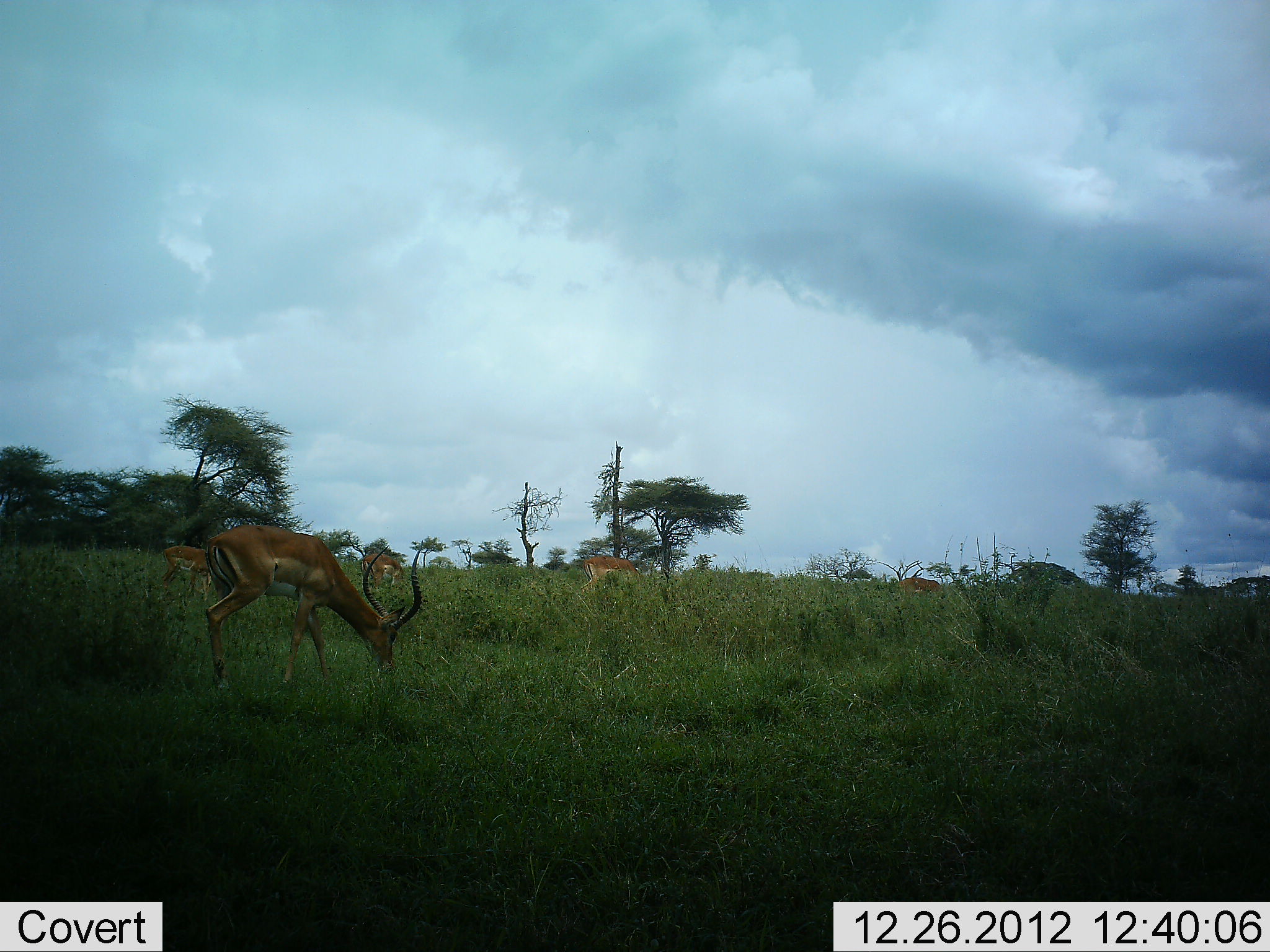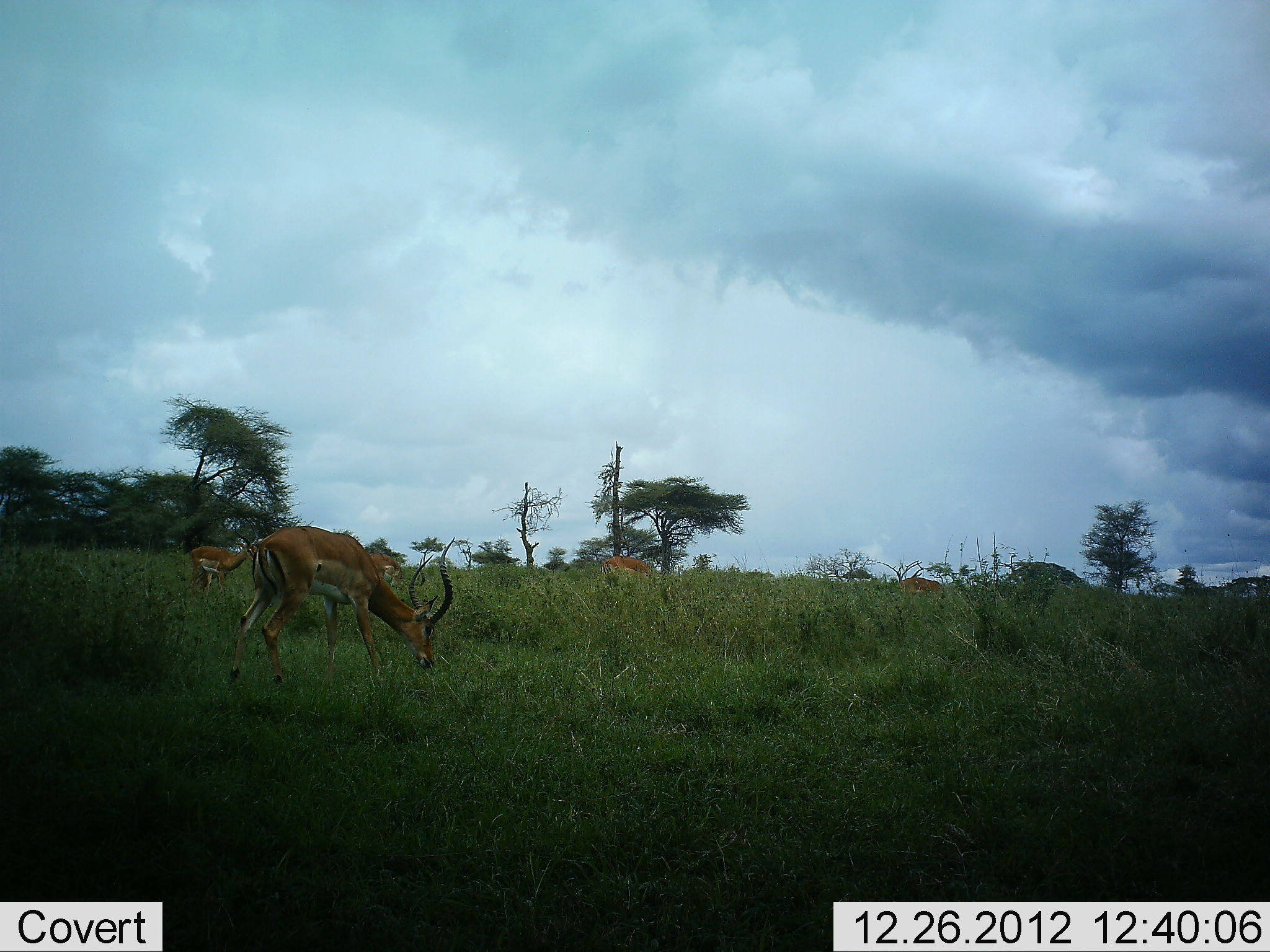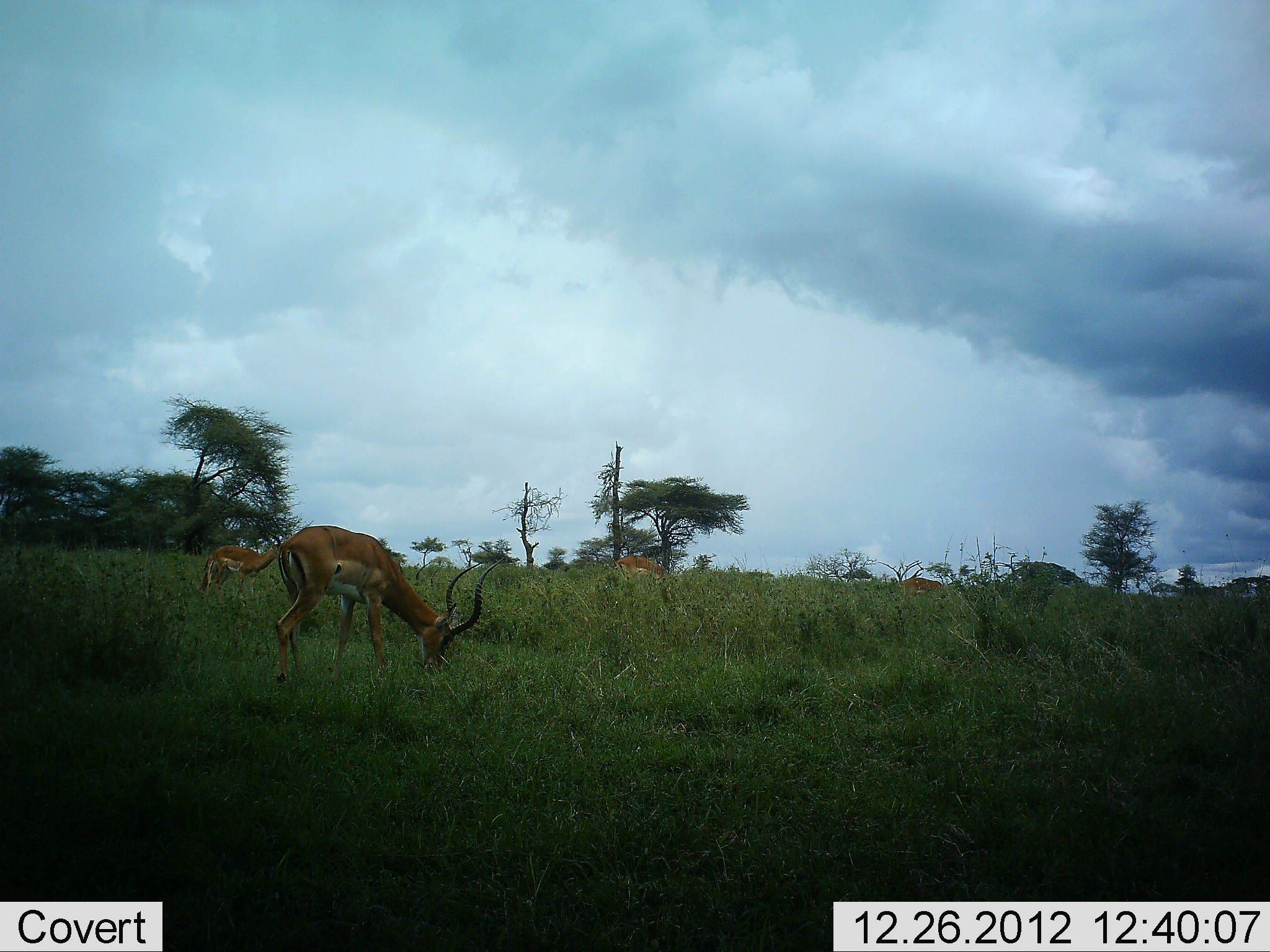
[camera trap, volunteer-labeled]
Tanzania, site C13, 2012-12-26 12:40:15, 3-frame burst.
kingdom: Animalia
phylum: Chordata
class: Mammalia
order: Artiodactyla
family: Bovidae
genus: Aepyceros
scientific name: Aepyceros melampus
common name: impala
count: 5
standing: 26%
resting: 0%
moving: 53%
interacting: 0%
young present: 0%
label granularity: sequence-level